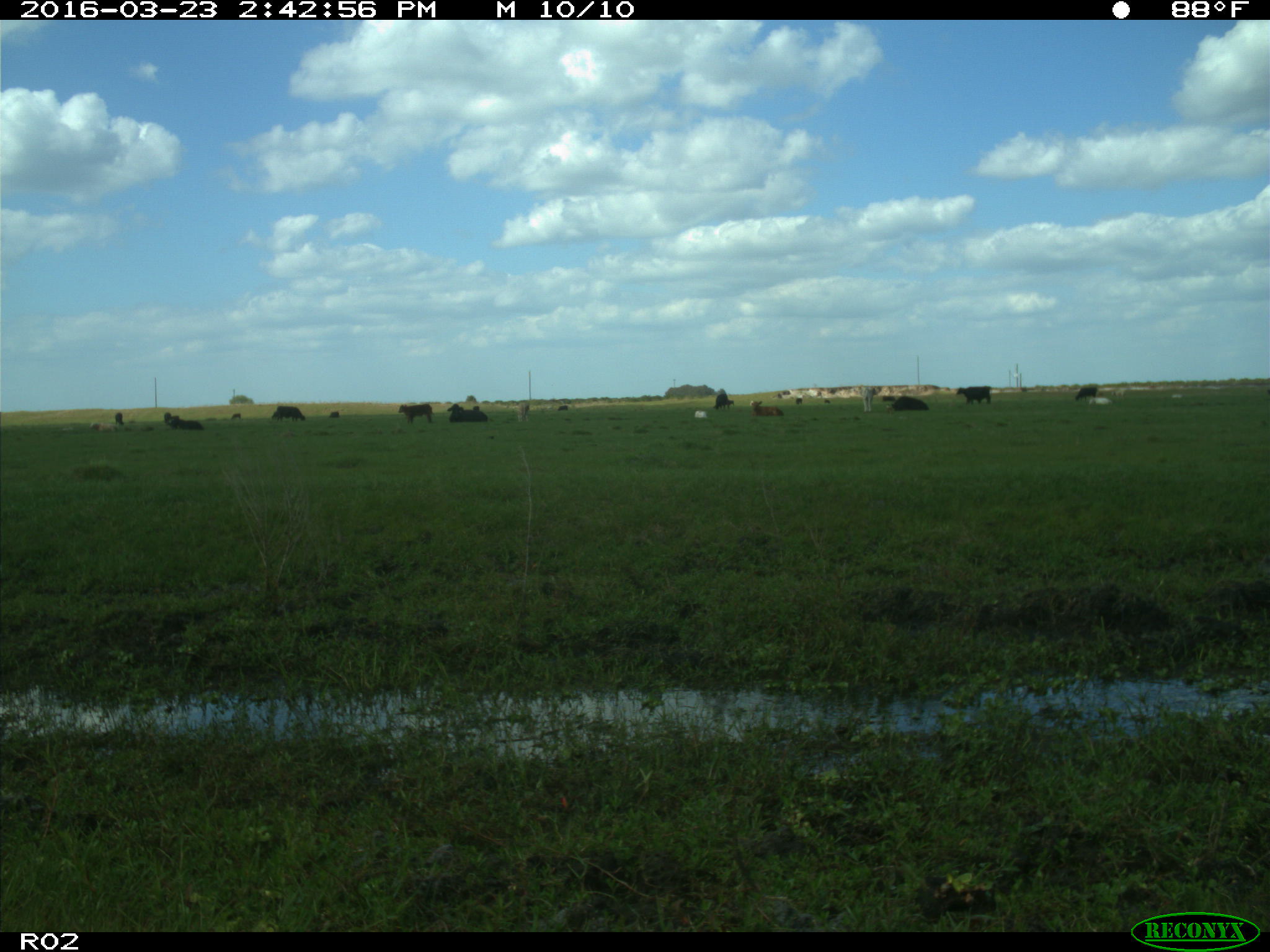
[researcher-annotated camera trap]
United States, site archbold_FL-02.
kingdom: Animalia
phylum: Chordata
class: Mammalia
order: Artiodactyla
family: Bovidae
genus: Bos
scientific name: Bos taurus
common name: domestic cow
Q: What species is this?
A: Bos taurus (domestic cow).